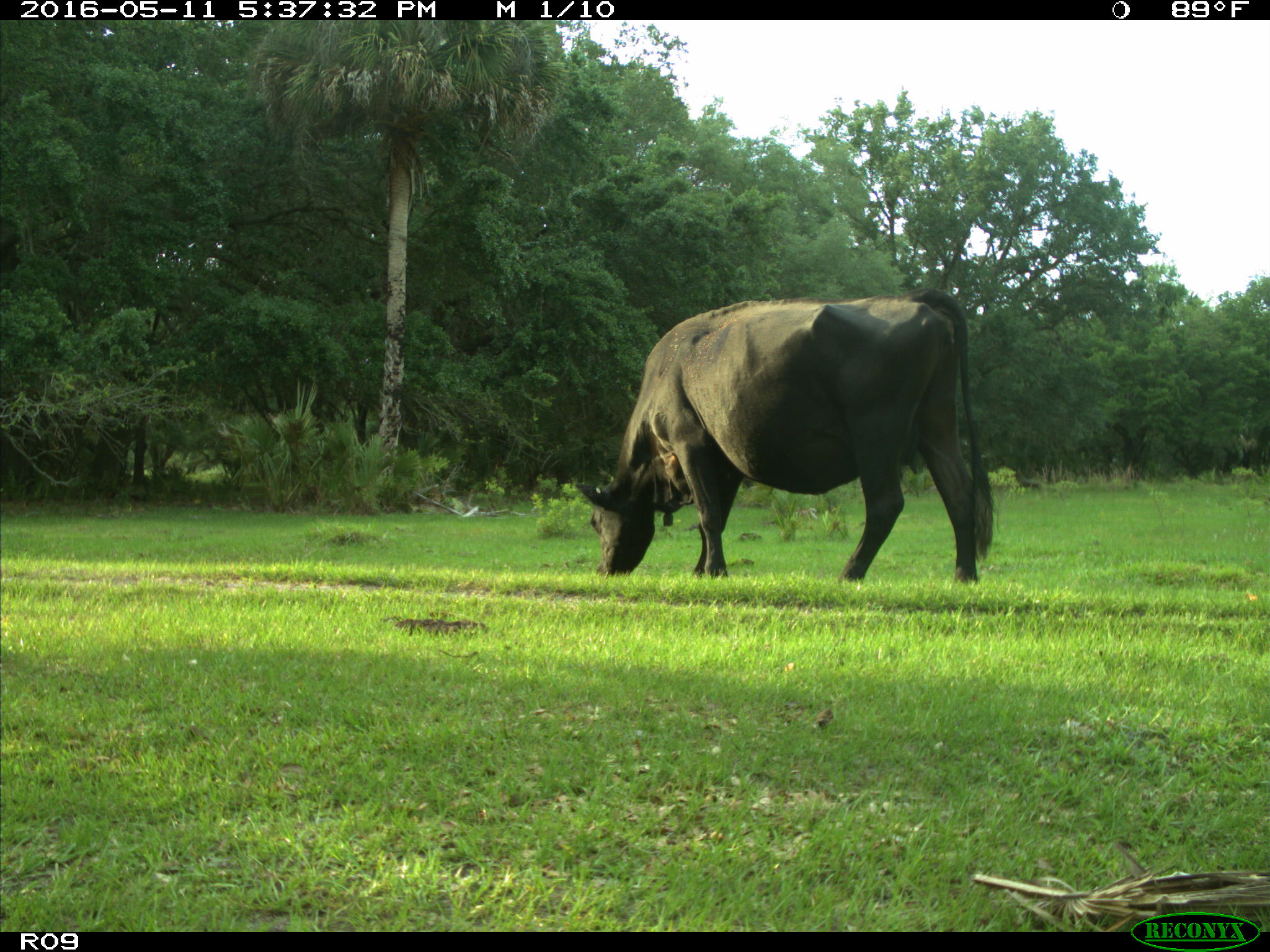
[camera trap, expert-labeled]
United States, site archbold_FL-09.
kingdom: Animalia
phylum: Chordata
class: Mammalia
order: Artiodactyla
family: Bovidae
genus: Bos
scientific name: Bos taurus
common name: domestic cow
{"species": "Bos taurus (domestic cow)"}